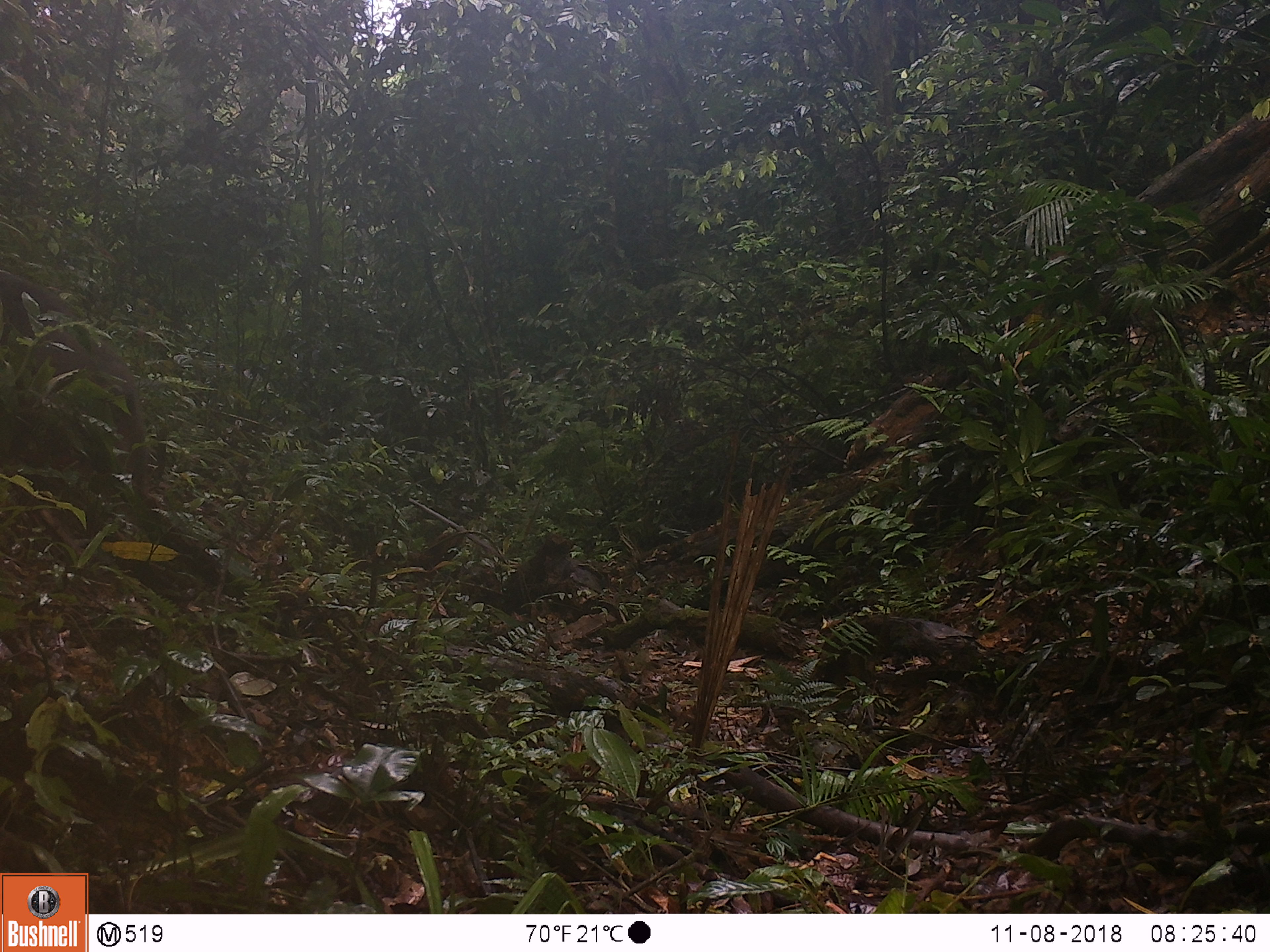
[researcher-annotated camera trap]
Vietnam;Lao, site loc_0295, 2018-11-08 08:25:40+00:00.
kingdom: Animalia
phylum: Chordata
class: Mammalia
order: Primates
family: Cercopithecidae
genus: Macaca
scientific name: Macaca arctoides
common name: stump-tailed macaque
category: stump tailed macaque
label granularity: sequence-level